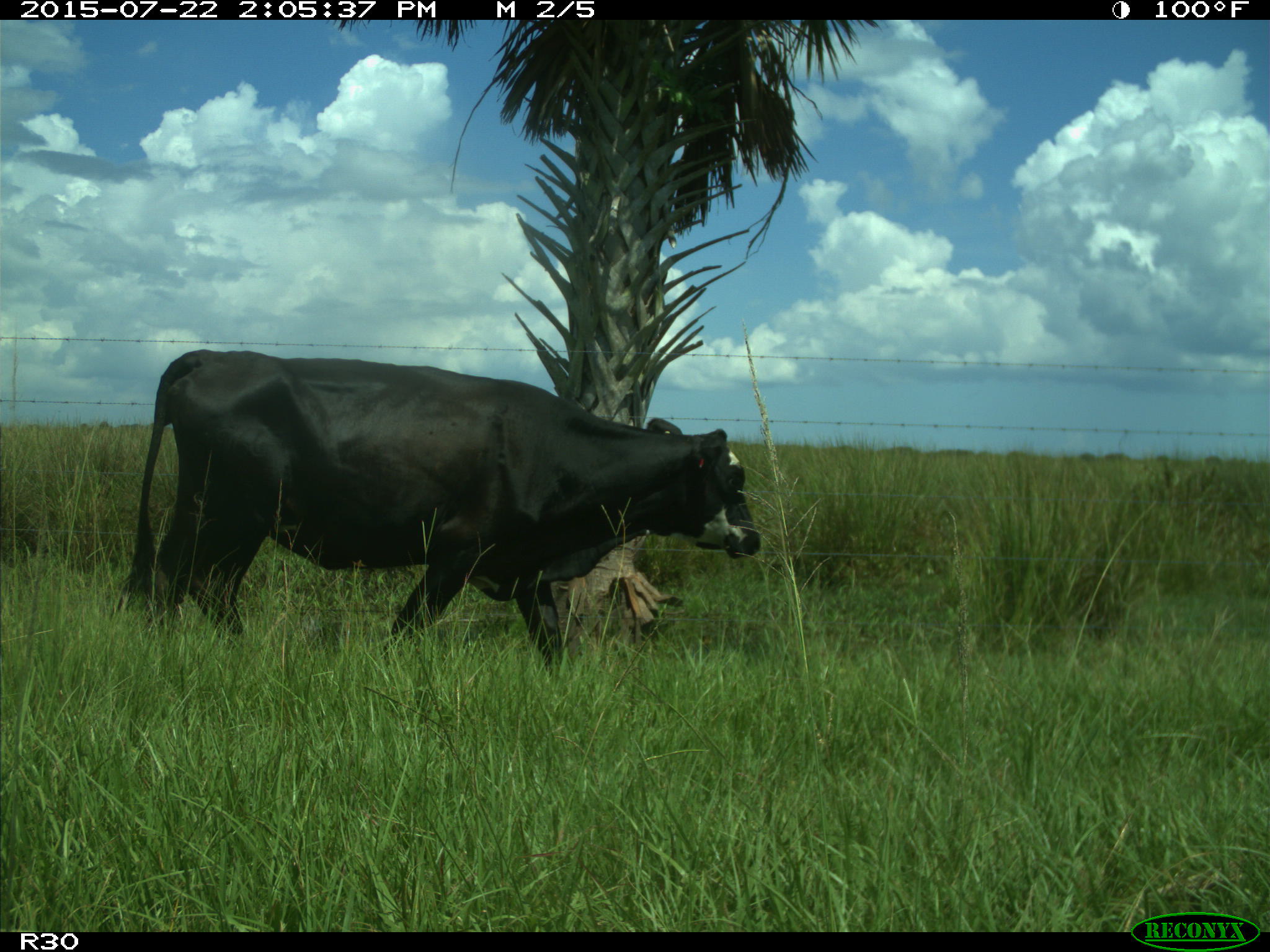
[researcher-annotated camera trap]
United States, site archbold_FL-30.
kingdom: Animalia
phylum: Chordata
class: Mammalia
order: Artiodactyla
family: Bovidae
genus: Bos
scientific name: Bos taurus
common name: domestic cow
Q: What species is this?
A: Bos taurus (domestic cow).